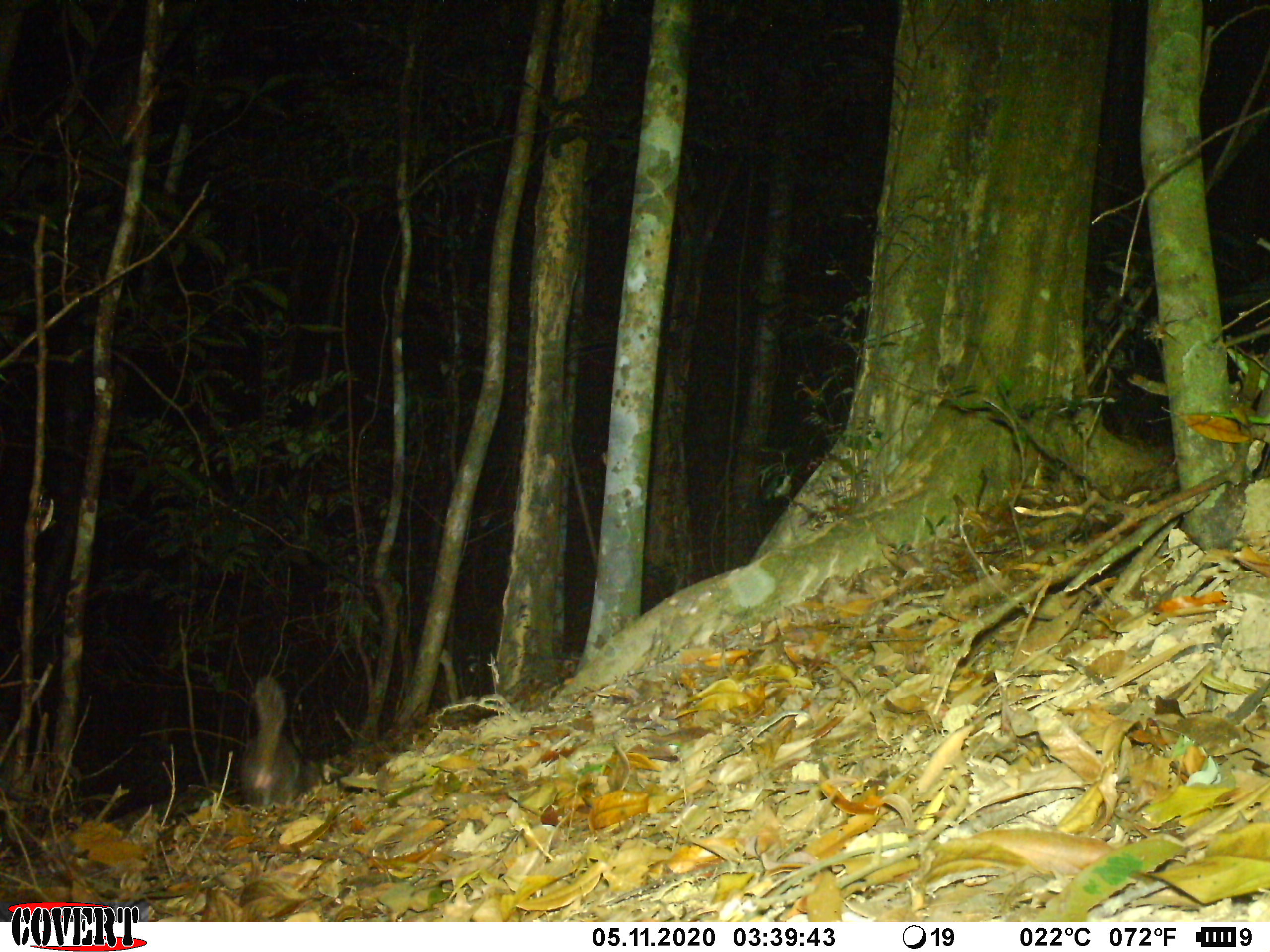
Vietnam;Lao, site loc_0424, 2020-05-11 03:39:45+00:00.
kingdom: Animalia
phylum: Chordata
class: Mammalia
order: Carnivora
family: Mustelidae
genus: Melogale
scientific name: Melogale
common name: ferret badger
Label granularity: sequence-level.